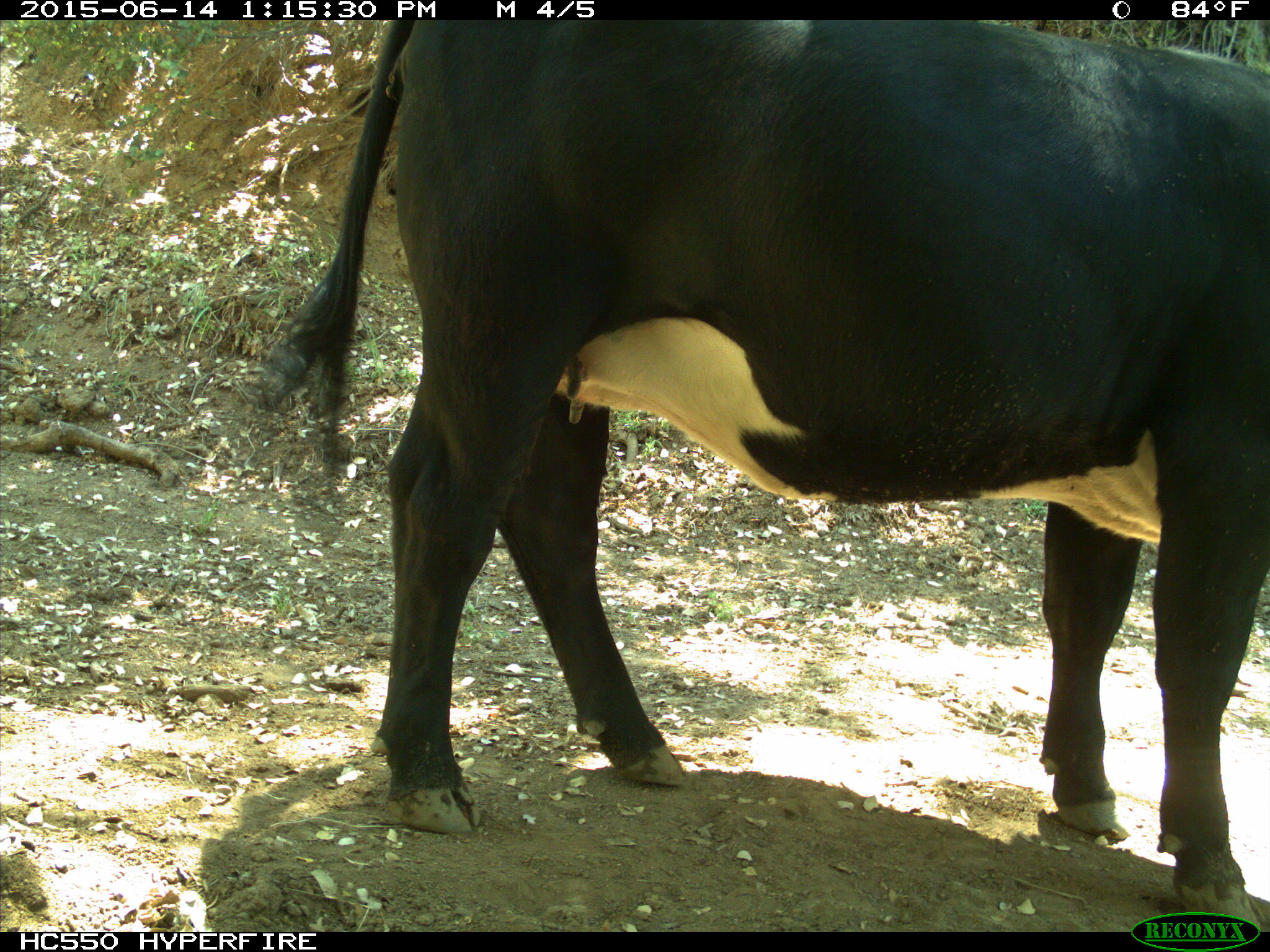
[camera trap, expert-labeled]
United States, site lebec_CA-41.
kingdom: Animalia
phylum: Chordata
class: Mammalia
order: Artiodactyla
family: Bovidae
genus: Bos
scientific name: Bos taurus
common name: domestic cow